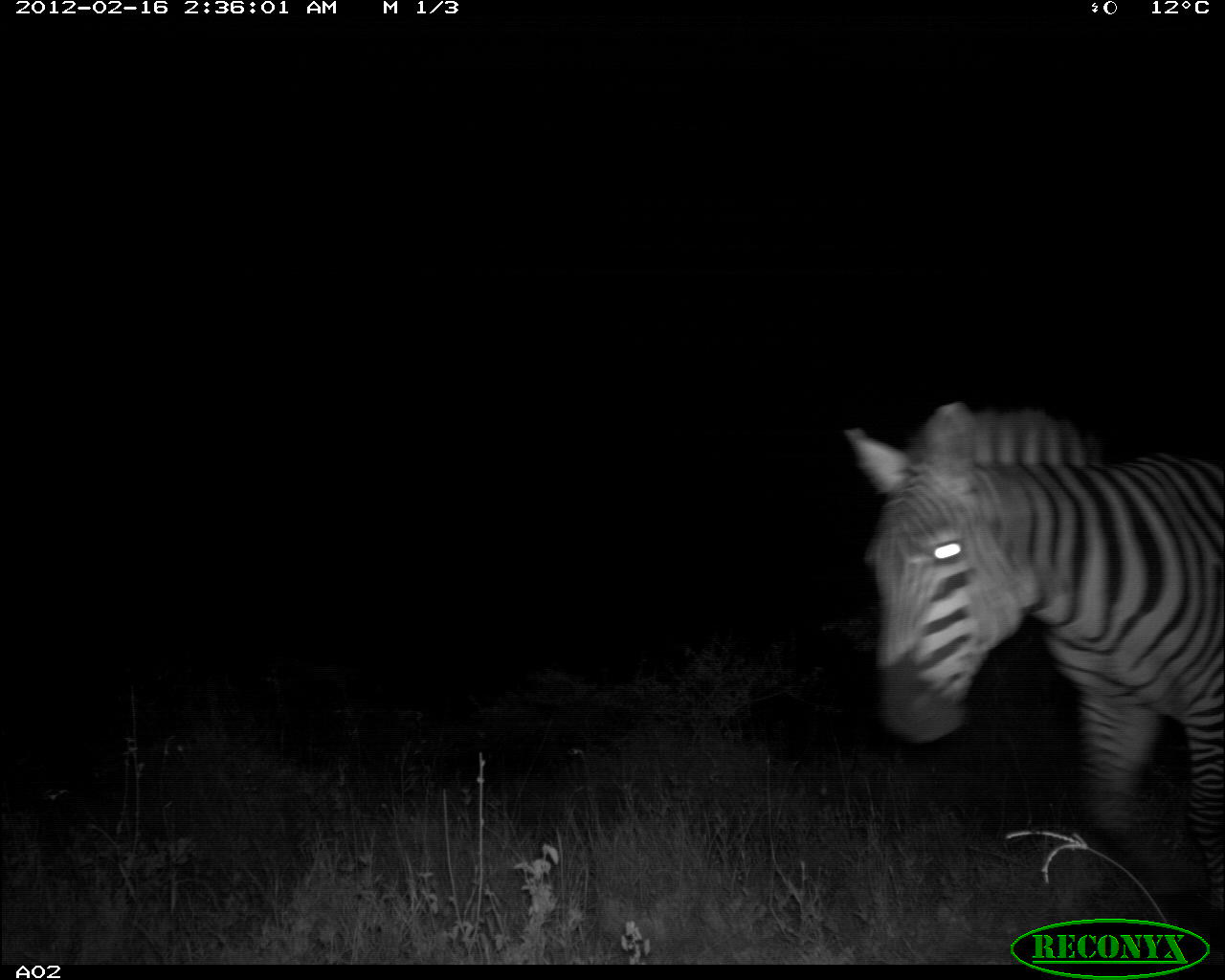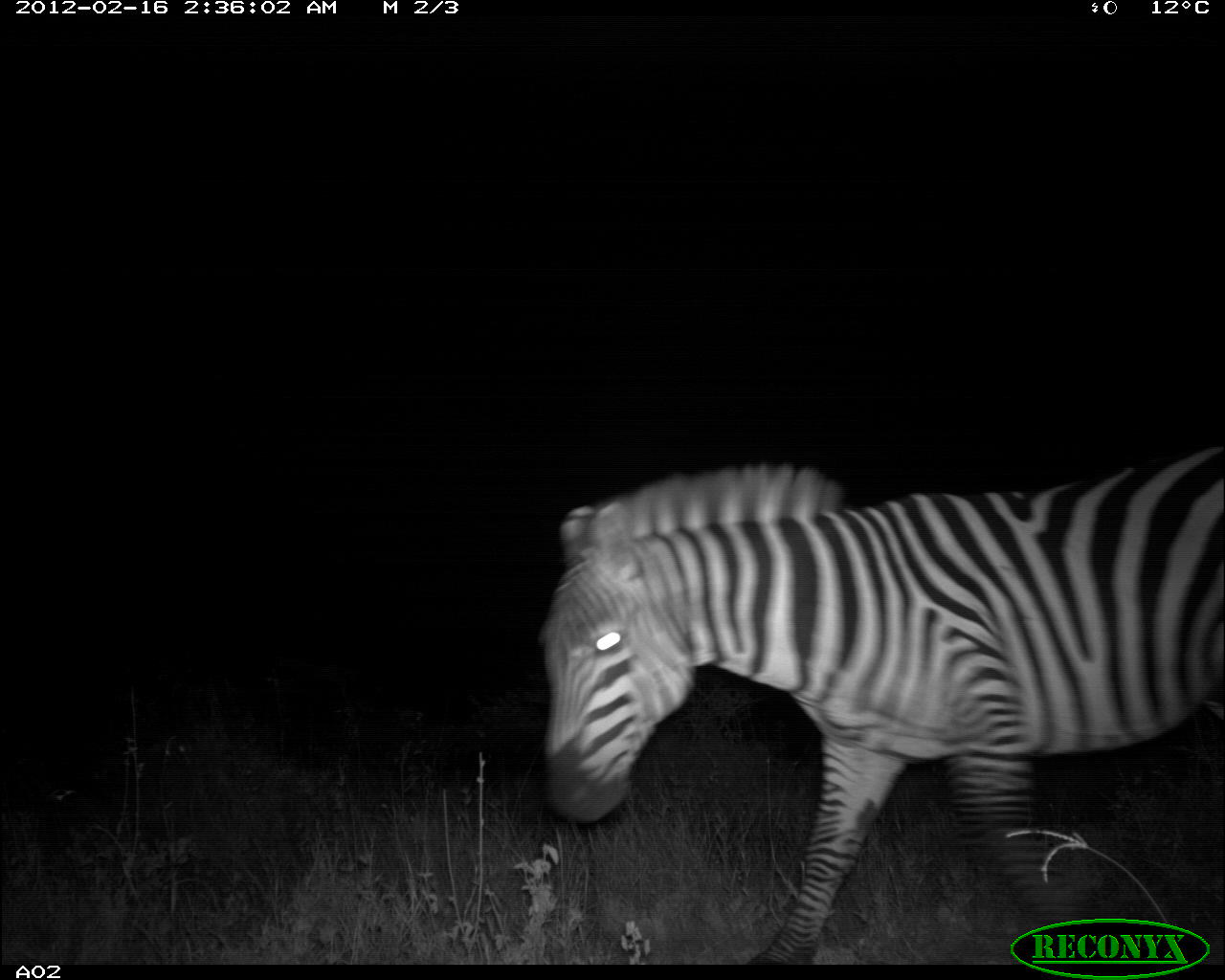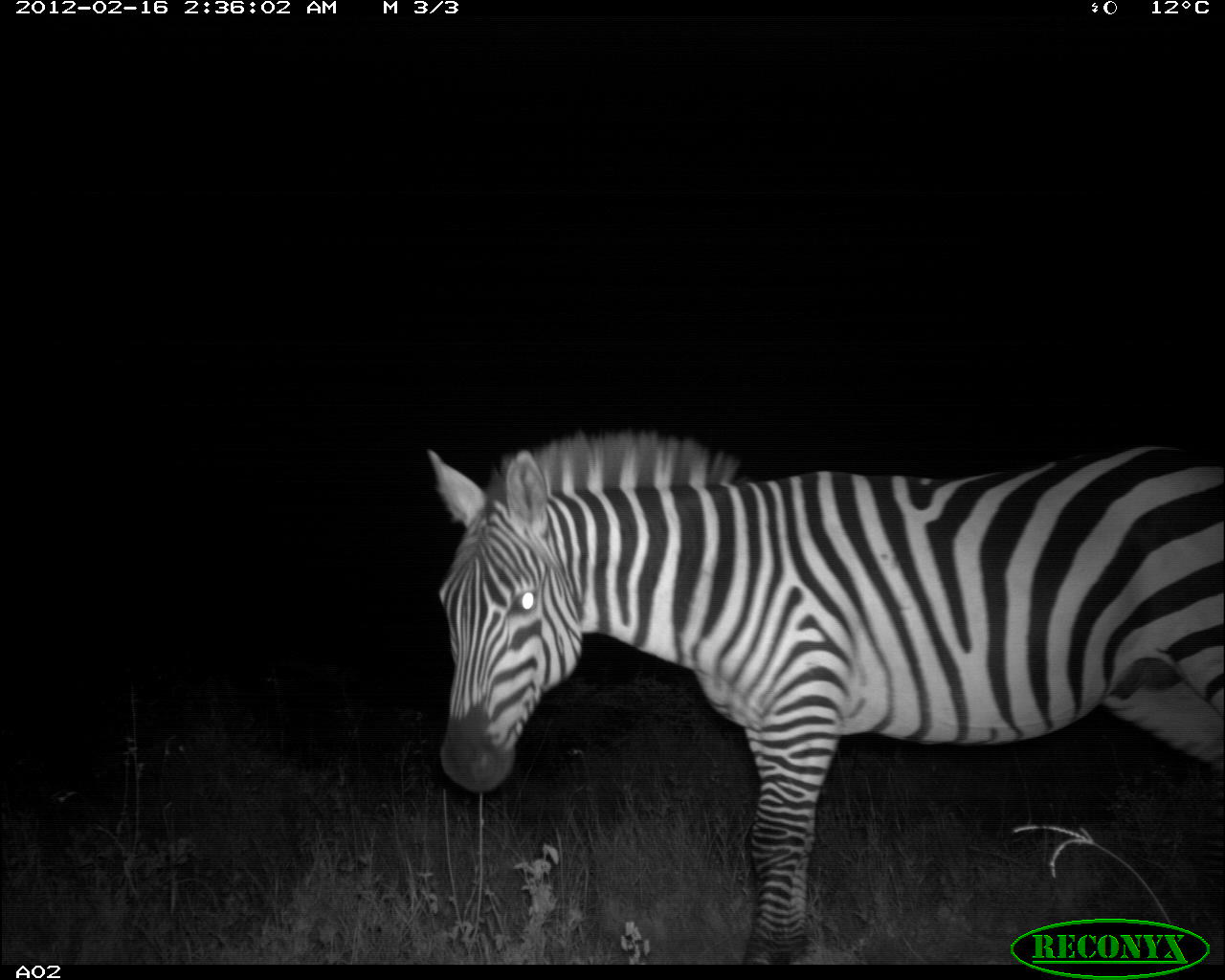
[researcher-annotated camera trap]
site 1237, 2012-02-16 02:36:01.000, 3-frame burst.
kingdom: Animalia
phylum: Chordata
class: Mammalia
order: Perissodactyla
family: Equidae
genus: Equus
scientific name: Equus quagga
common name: plains zebra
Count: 1.